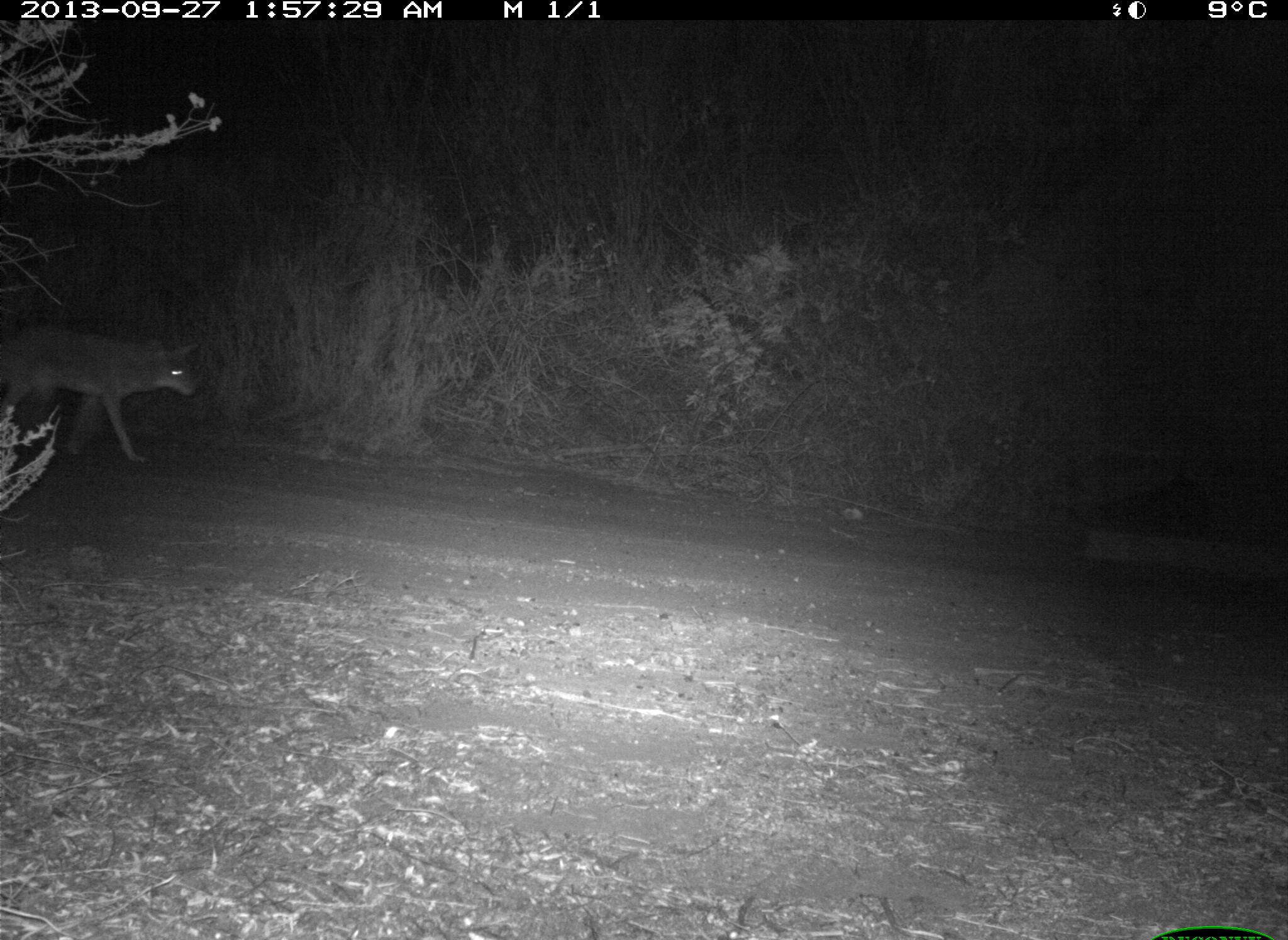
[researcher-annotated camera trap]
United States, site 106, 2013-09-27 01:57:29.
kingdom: Animalia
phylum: Chordata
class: Mammalia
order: Carnivora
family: Canidae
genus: Canis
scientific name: Canis latrans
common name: coyote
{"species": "coyote (Canis latrans)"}